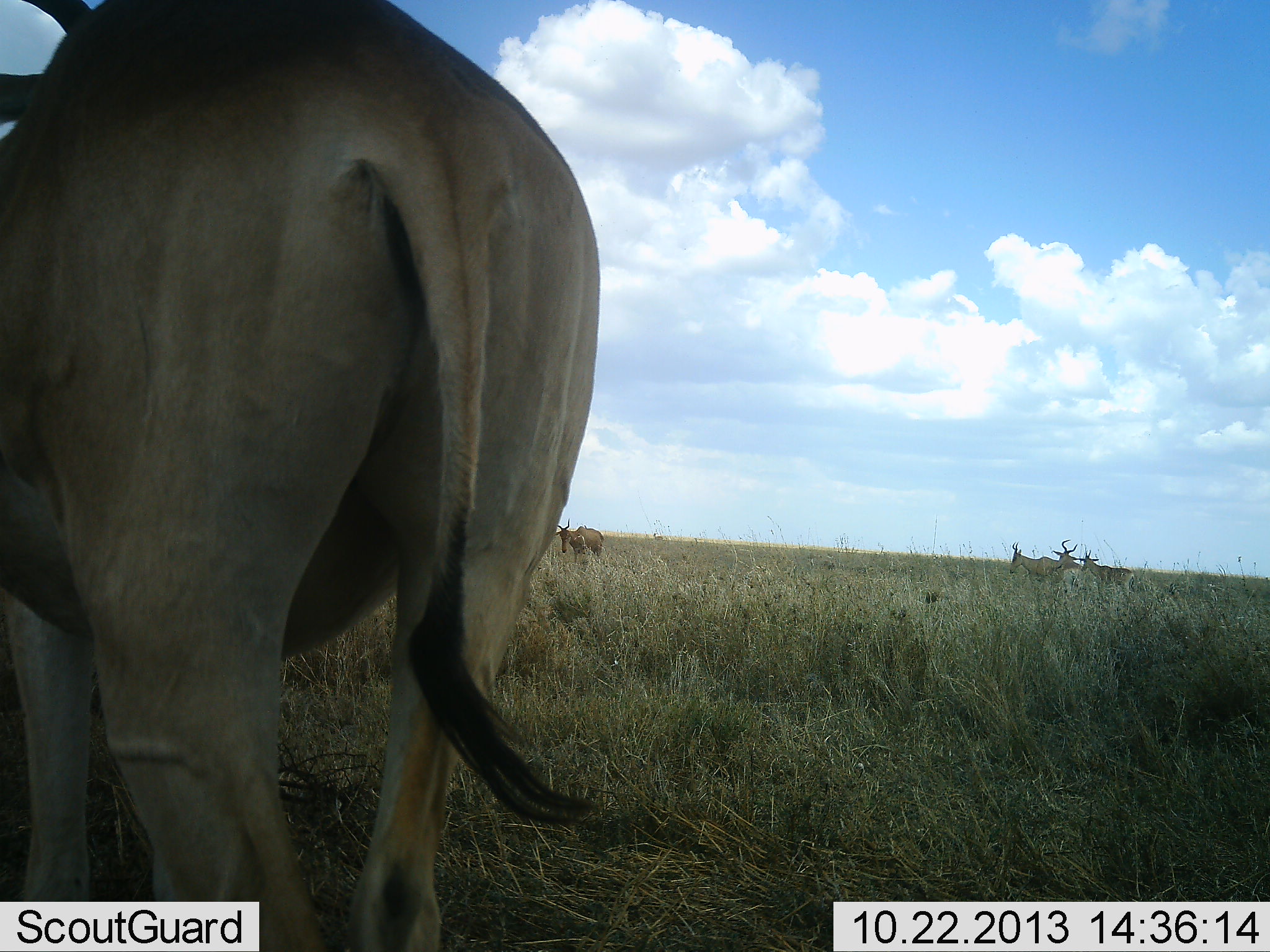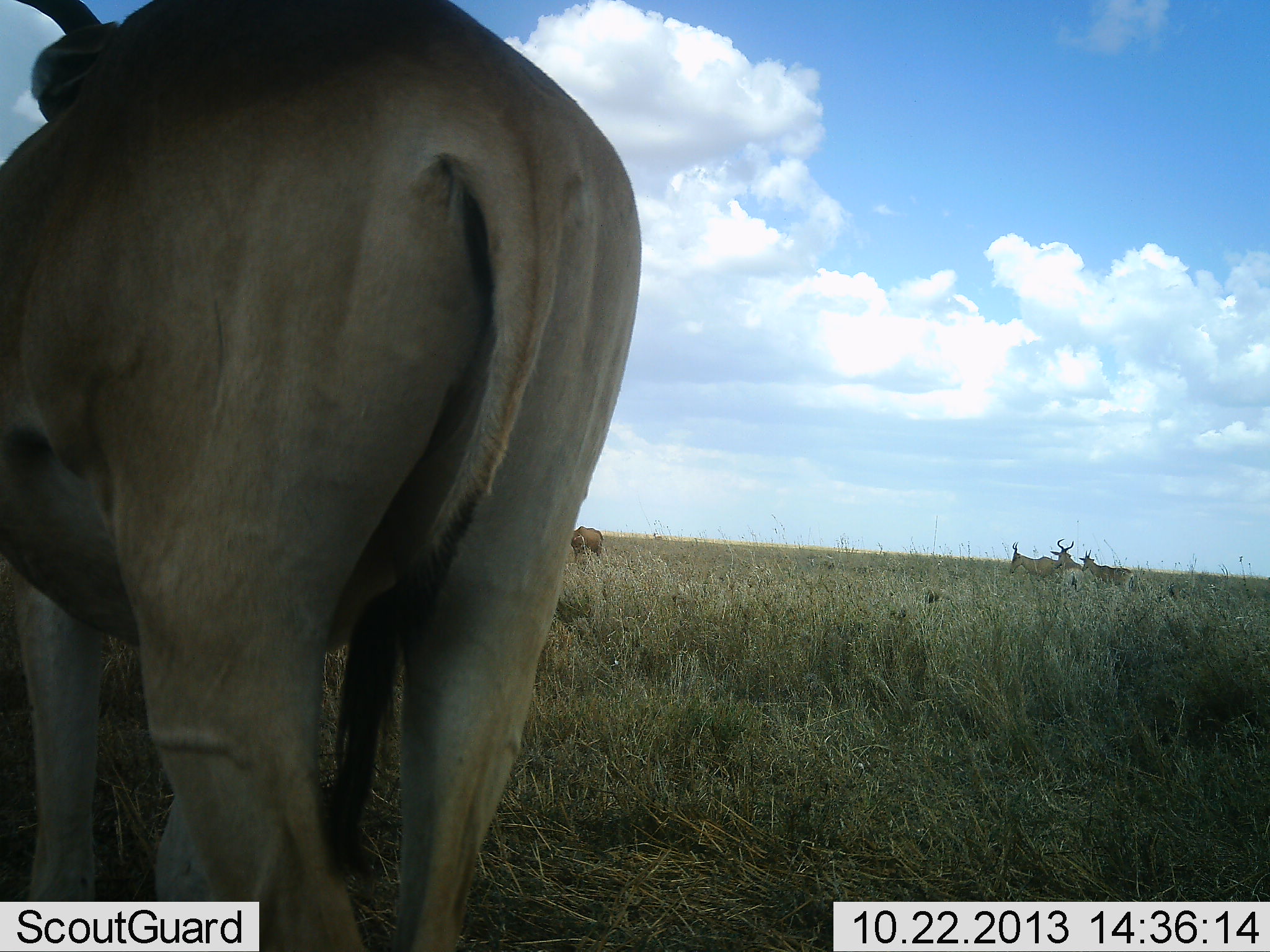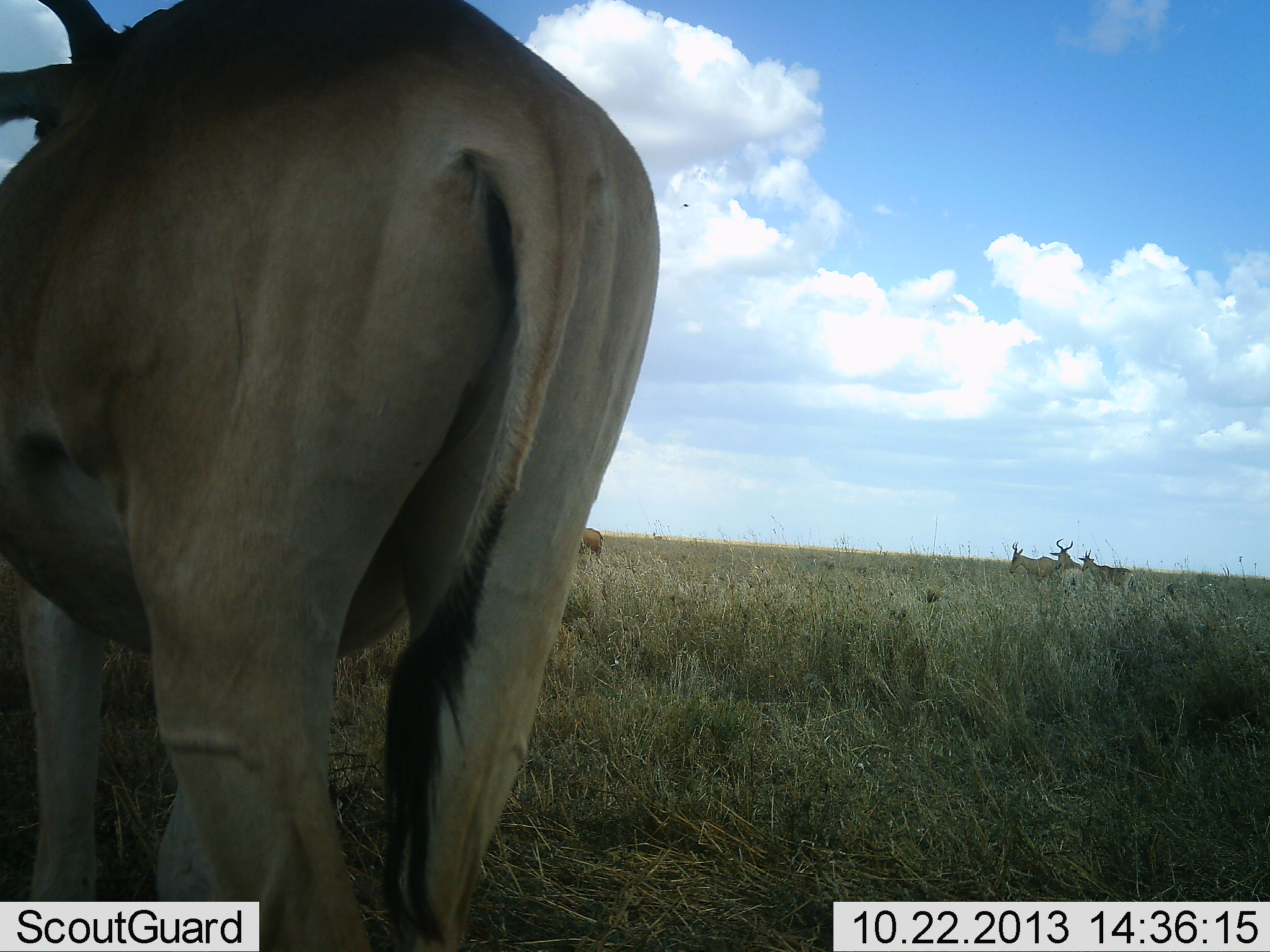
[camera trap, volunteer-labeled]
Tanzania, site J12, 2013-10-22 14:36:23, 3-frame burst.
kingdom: Animalia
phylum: Chordata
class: Mammalia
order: Artiodactyla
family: Bovidae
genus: Alcelaphus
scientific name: Alcelaphus buselaphus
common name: hartebeest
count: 5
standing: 90%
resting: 5%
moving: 0%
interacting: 0%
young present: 0%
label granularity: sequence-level